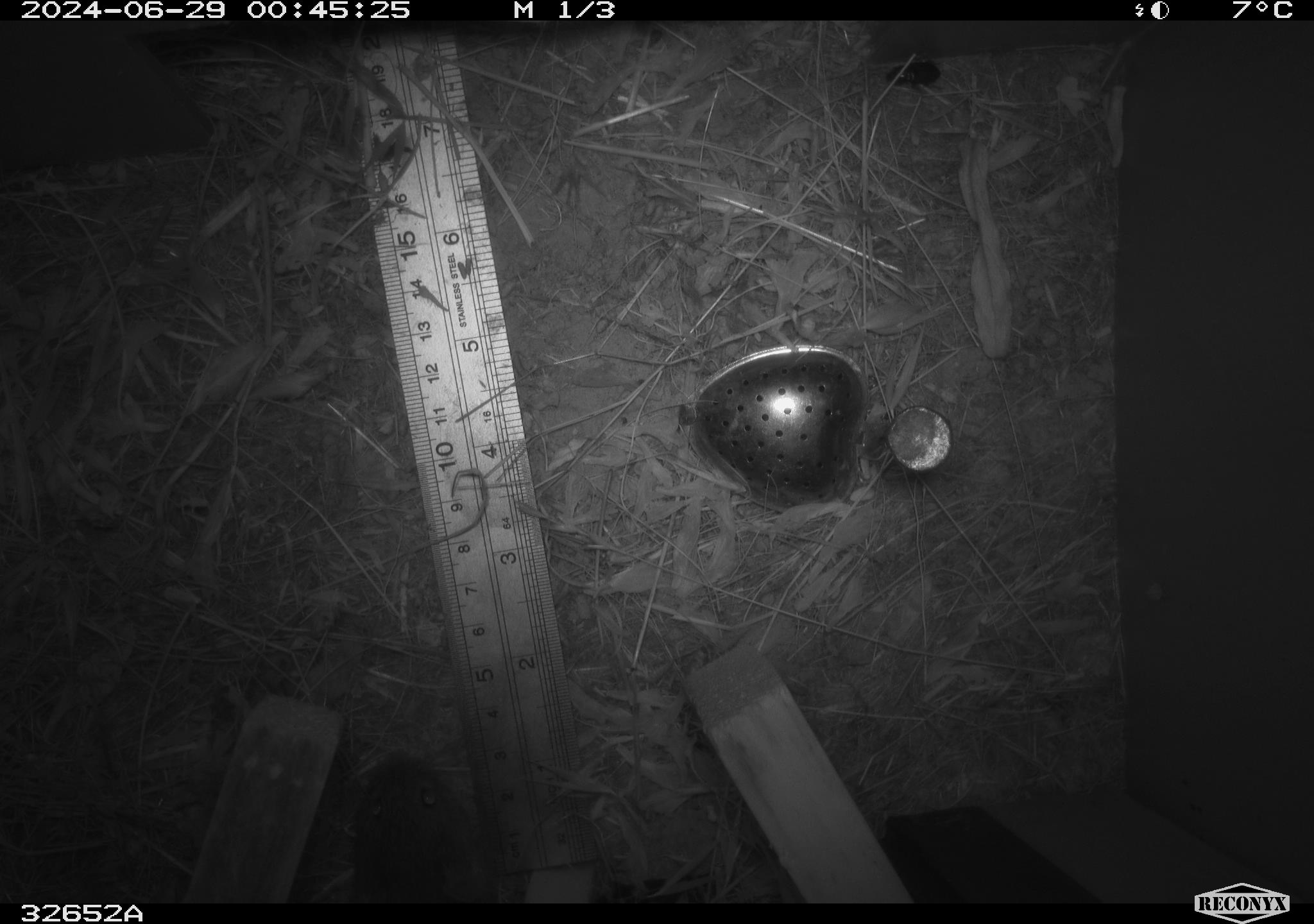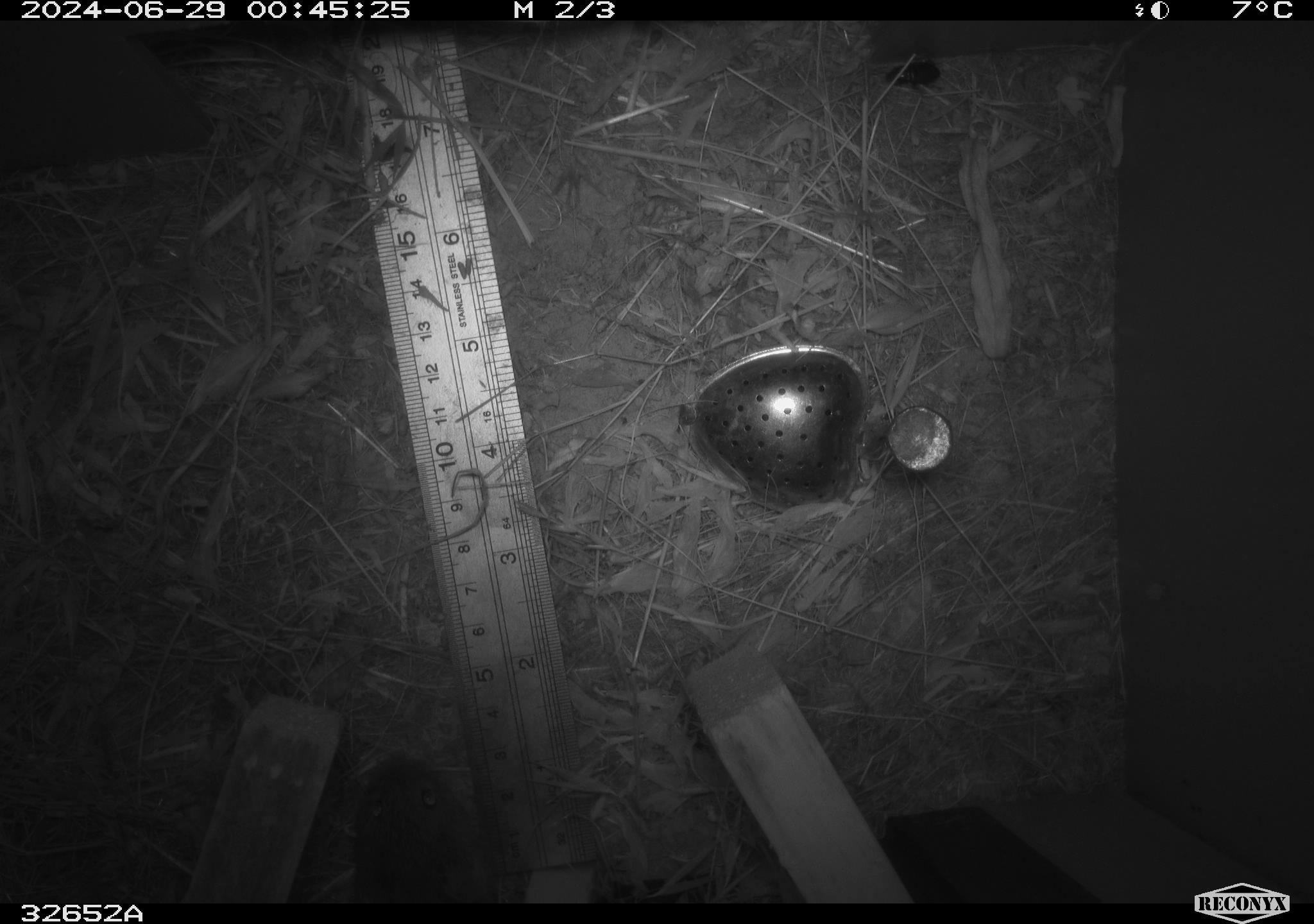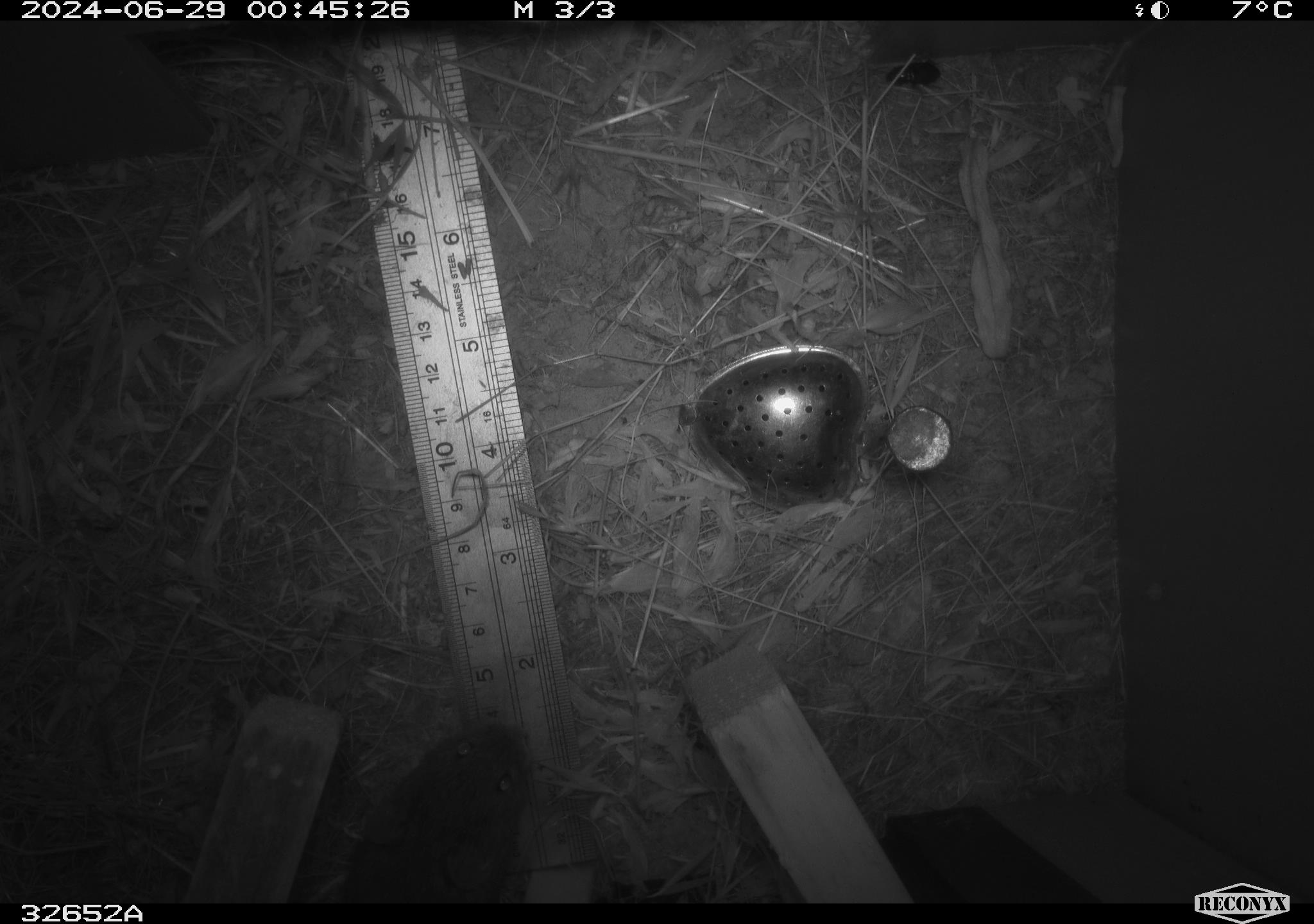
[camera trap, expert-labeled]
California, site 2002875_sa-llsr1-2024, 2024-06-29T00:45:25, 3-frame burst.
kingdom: Animalia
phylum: Chordata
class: Mammalia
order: Rodentia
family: Cricetidae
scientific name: Arvicolinae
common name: voles, lemmings, and muskrats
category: arvicolinae subfamily